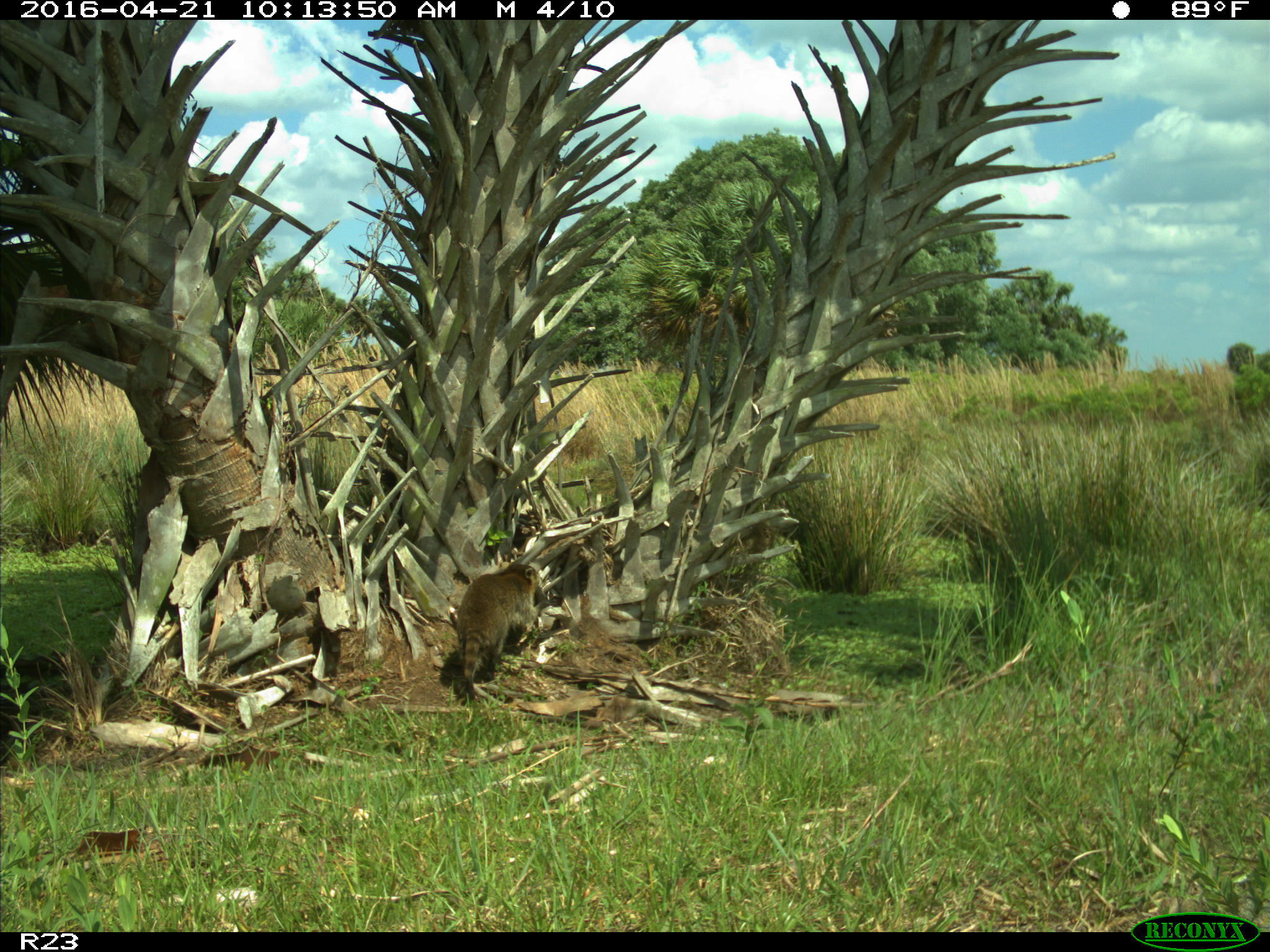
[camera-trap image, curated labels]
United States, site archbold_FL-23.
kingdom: Animalia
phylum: Chordata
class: Mammalia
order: Carnivora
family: Procyonidae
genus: Procyon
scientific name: Procyon lotor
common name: common raccoon